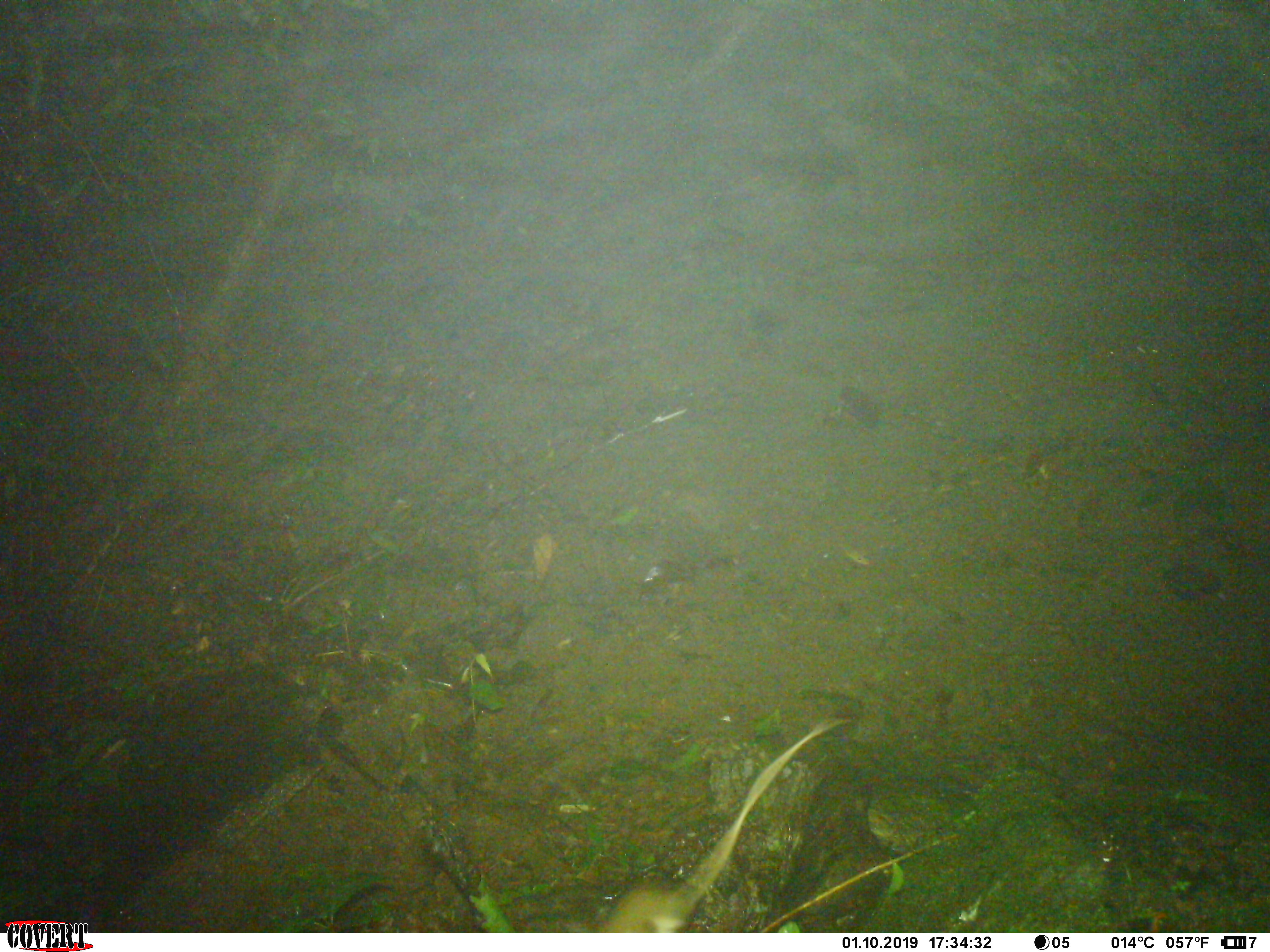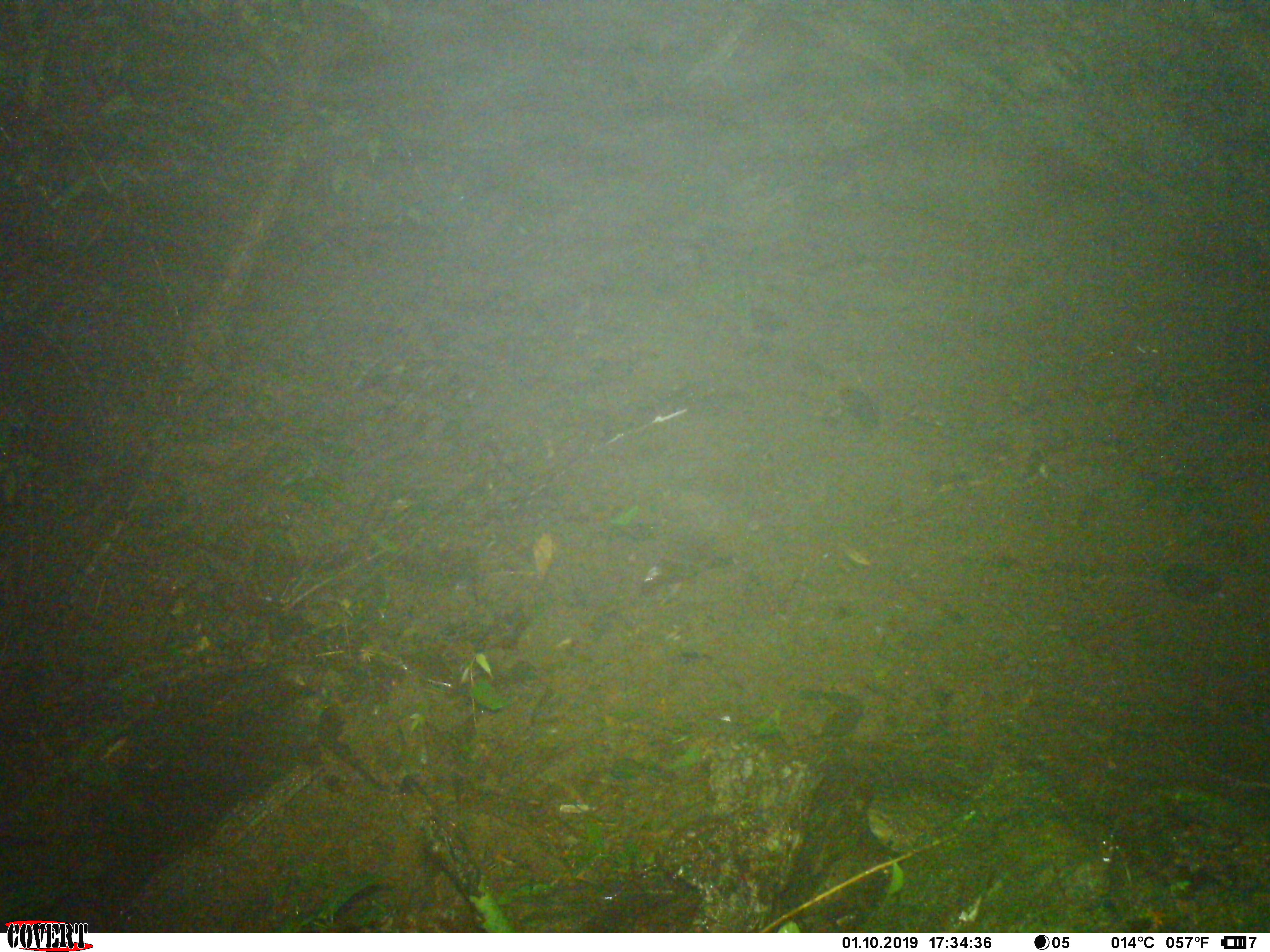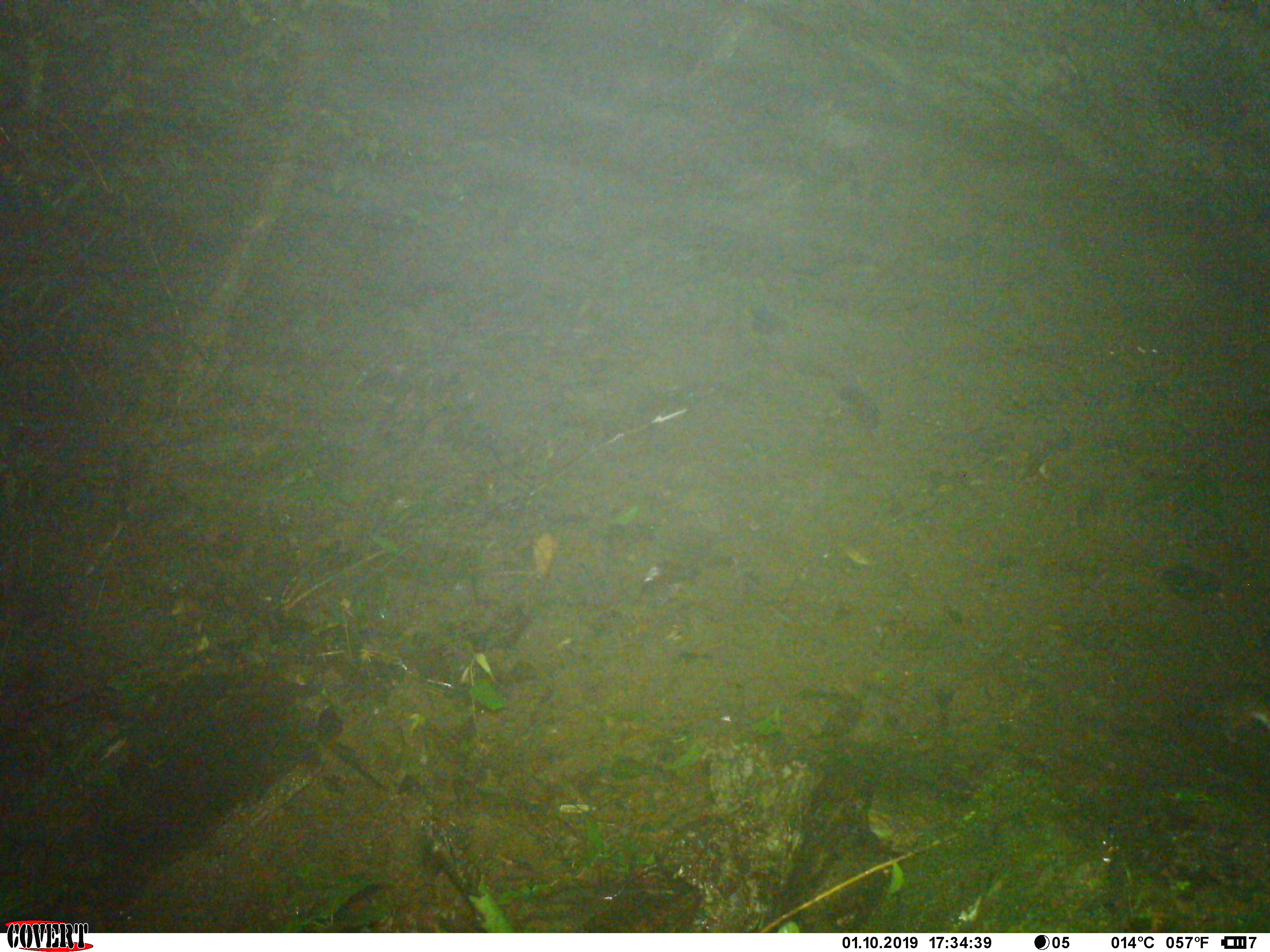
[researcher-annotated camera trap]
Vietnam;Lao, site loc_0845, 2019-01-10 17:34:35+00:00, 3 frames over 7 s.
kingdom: Animalia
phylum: Chordata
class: Mammalia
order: Rodentia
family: Muridae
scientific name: Muridae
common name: old-world mice and rats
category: unidentified murid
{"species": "unidentified murid (old-world mice and rats) (Muridae)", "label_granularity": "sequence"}